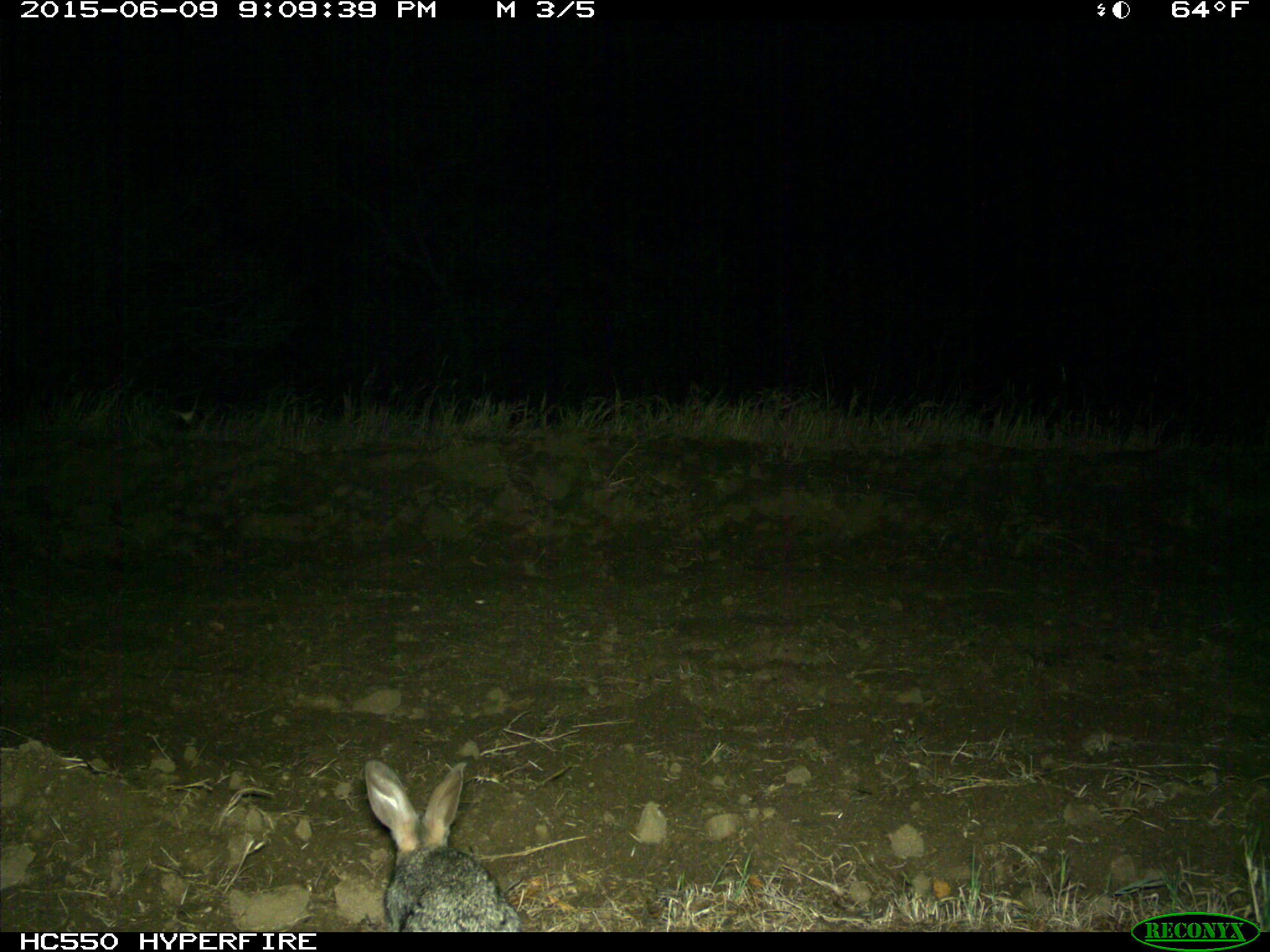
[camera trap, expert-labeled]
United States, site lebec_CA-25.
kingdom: Animalia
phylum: Chordata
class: Mammalia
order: Lagomorpha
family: Leporidae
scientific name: Leporidae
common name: rabbits and hares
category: unidentified rabbit